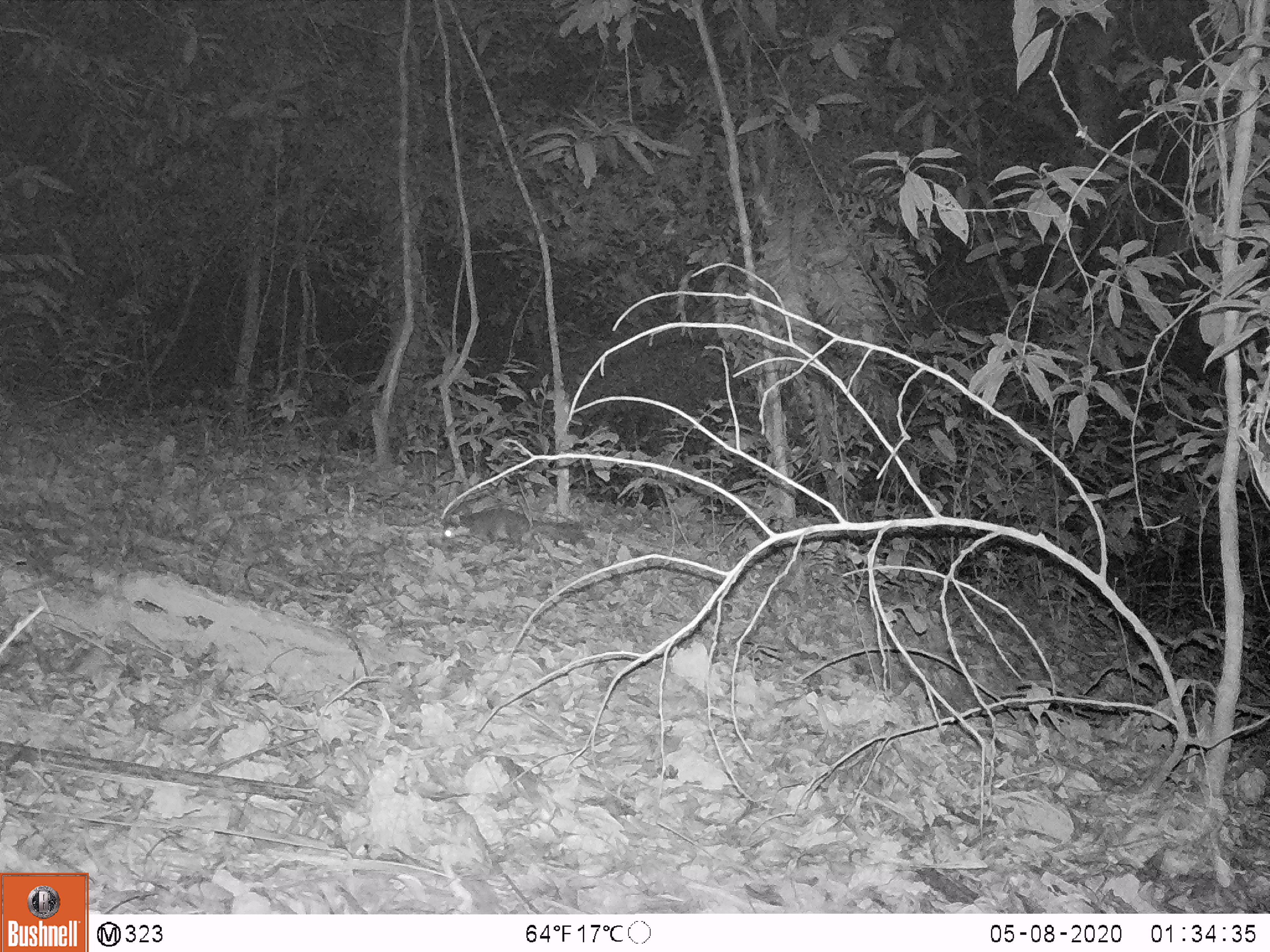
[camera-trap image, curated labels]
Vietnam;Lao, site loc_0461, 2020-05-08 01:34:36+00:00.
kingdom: Animalia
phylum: Chordata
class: Mammalia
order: Carnivora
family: Mustelidae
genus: Melogale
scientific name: Melogale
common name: ferret badger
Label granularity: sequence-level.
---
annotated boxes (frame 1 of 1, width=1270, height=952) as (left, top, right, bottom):
ferret badger: (444, 507, 595, 550)